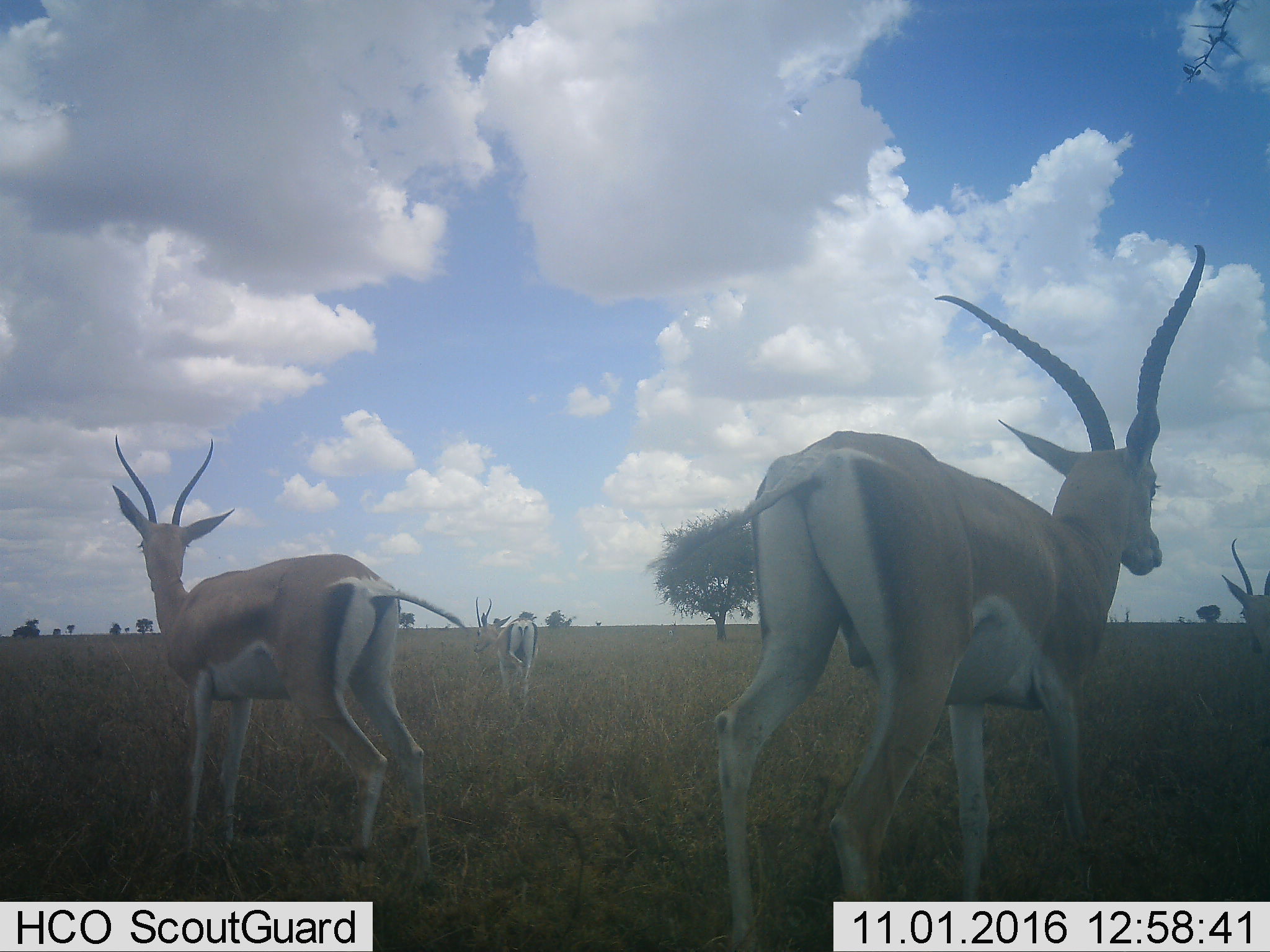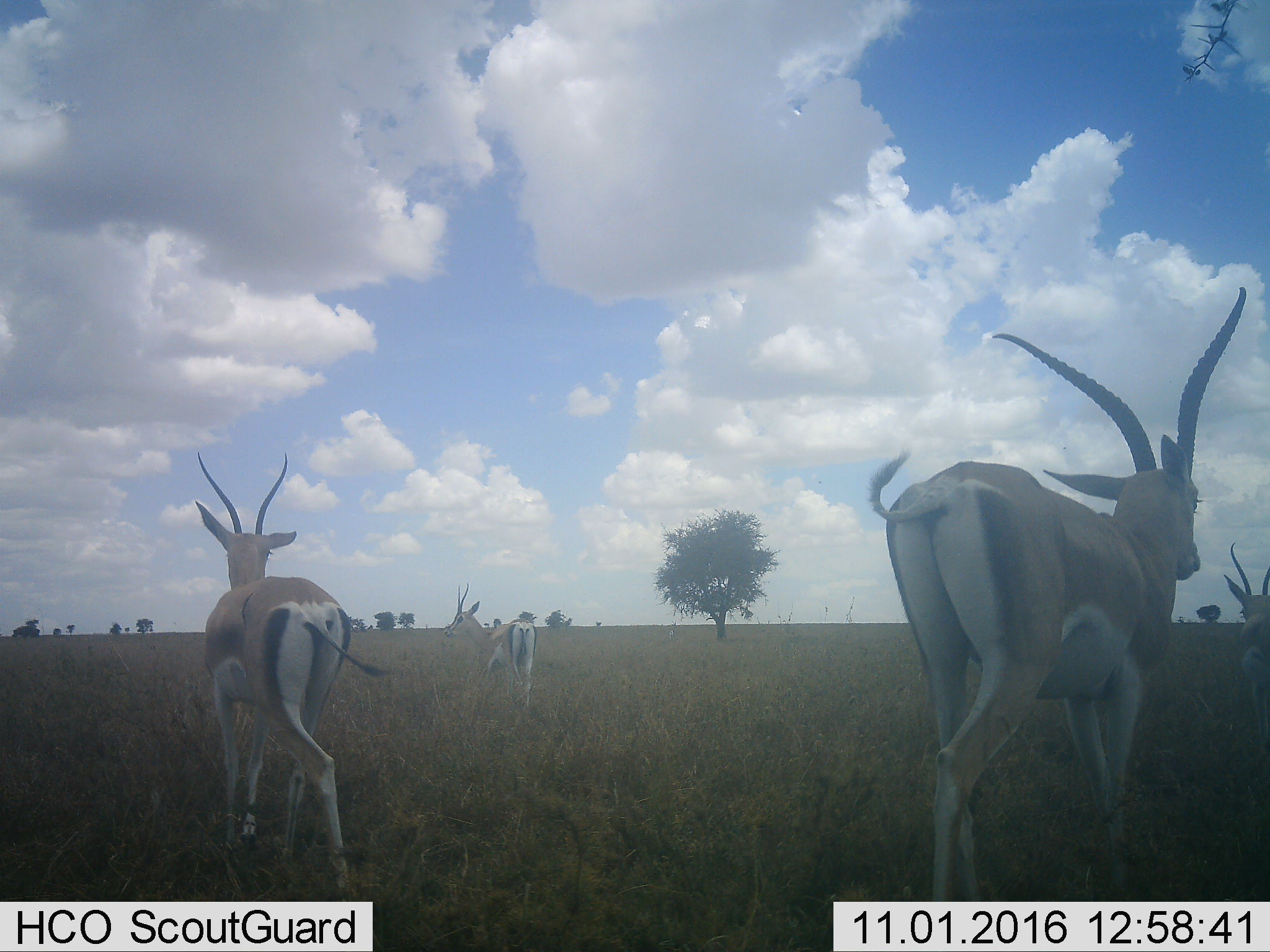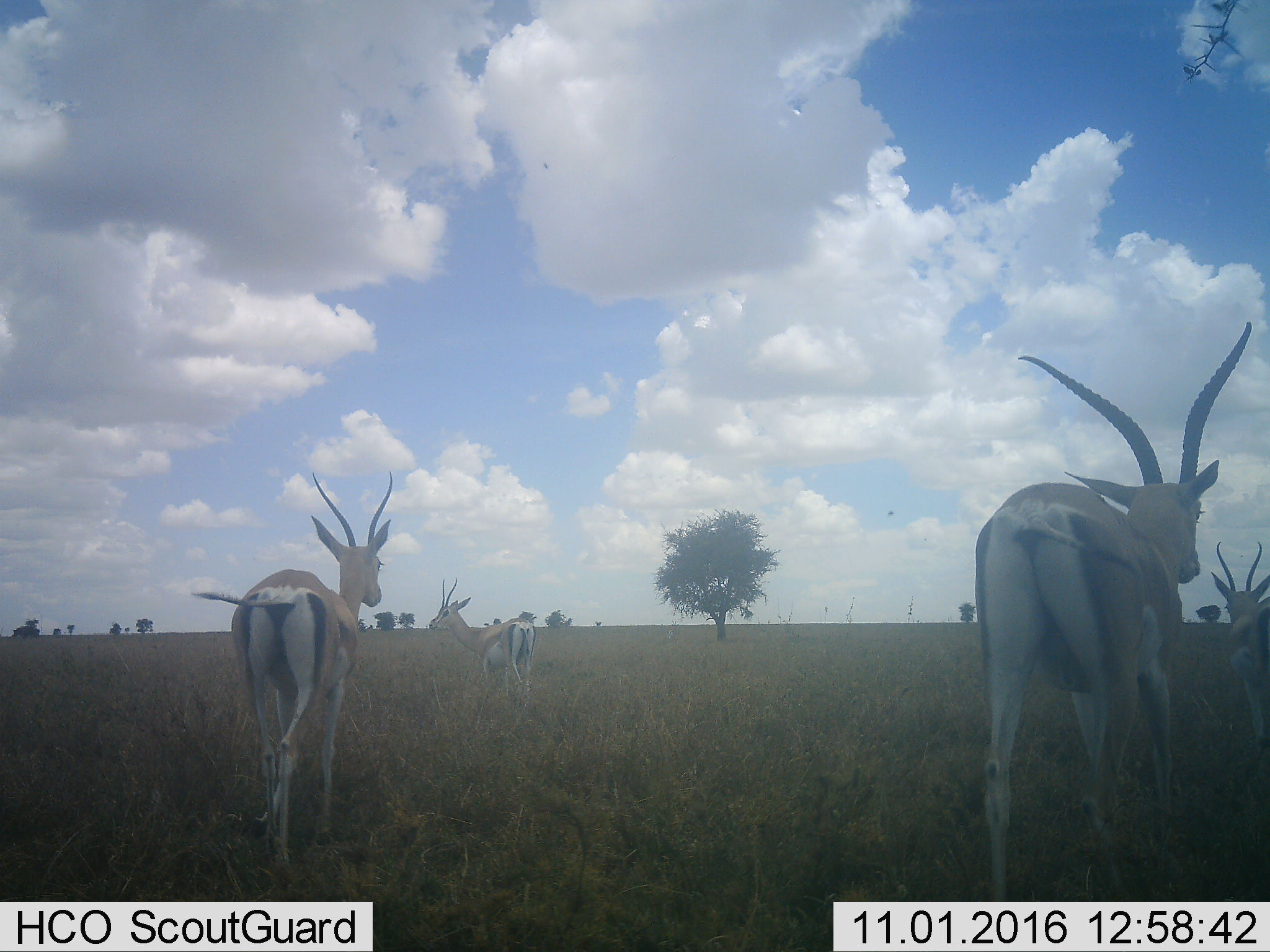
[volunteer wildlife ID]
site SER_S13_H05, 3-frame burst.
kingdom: Animalia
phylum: Chordata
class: Mammalia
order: Artiodactyla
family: Bovidae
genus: Nanger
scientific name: Nanger granti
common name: grant's gazelle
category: gazellegrants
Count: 4.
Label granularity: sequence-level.